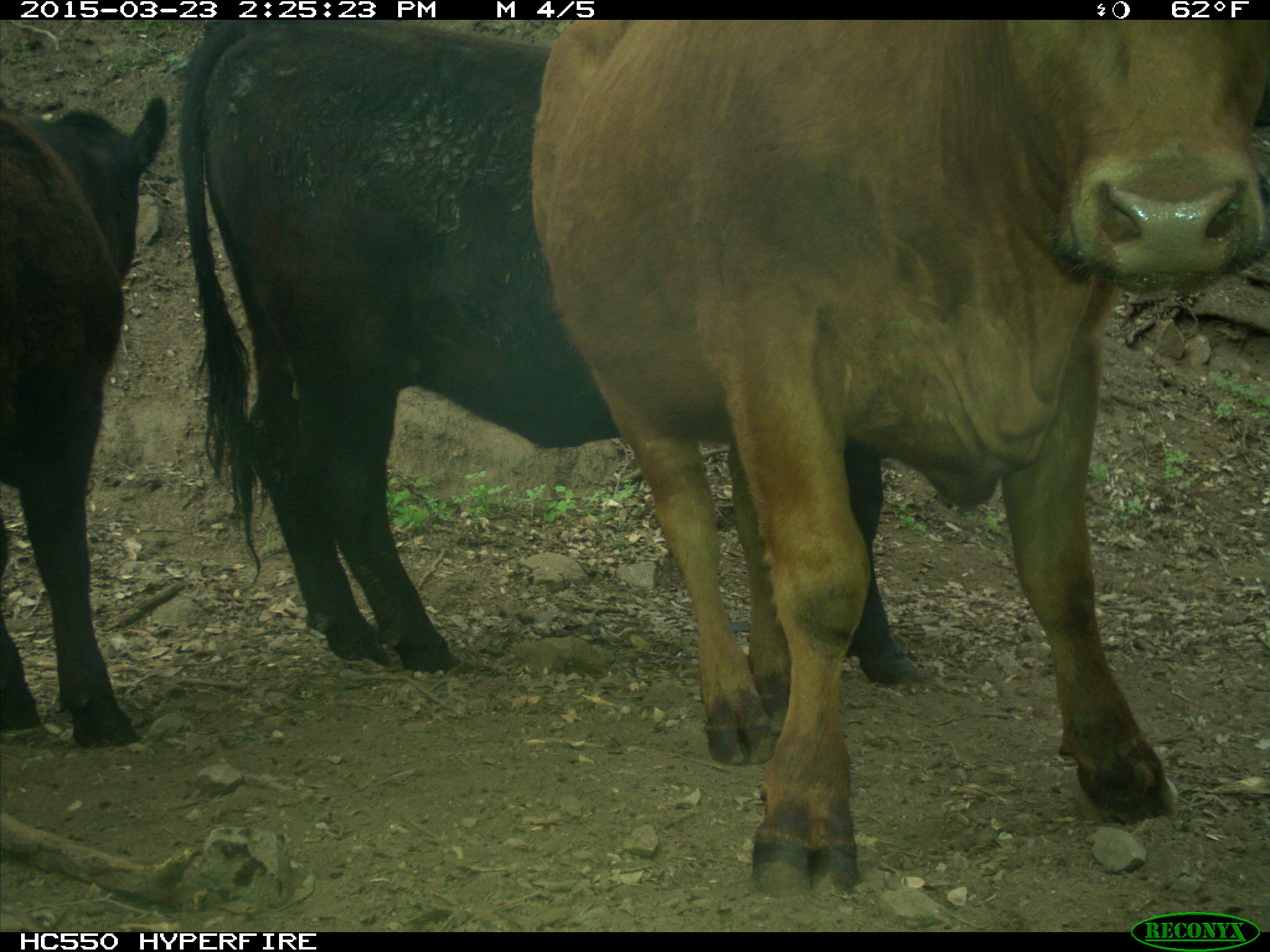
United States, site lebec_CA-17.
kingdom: Animalia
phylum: Chordata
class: Mammalia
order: Artiodactyla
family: Bovidae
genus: Bos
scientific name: Bos taurus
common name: domestic cow